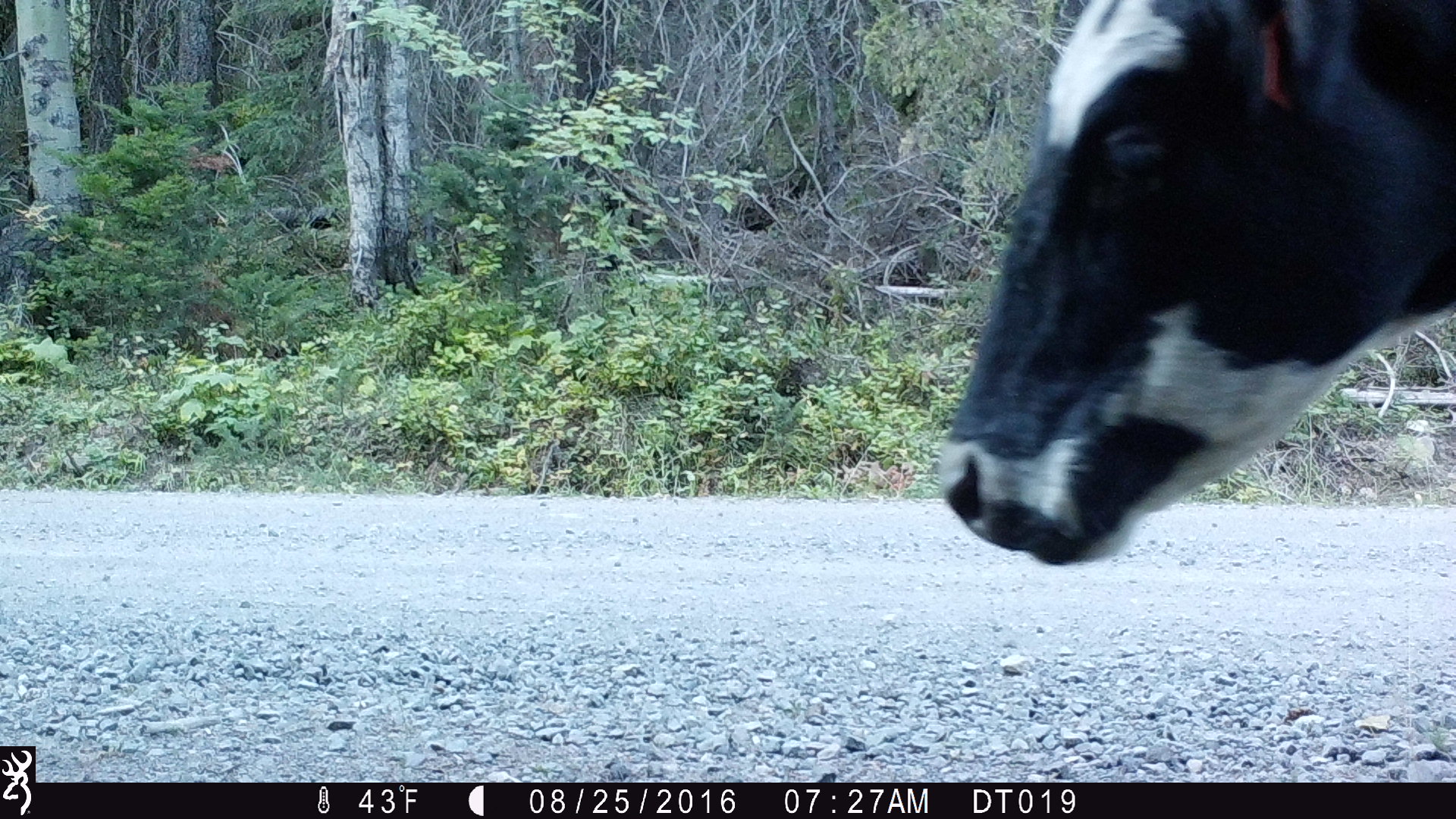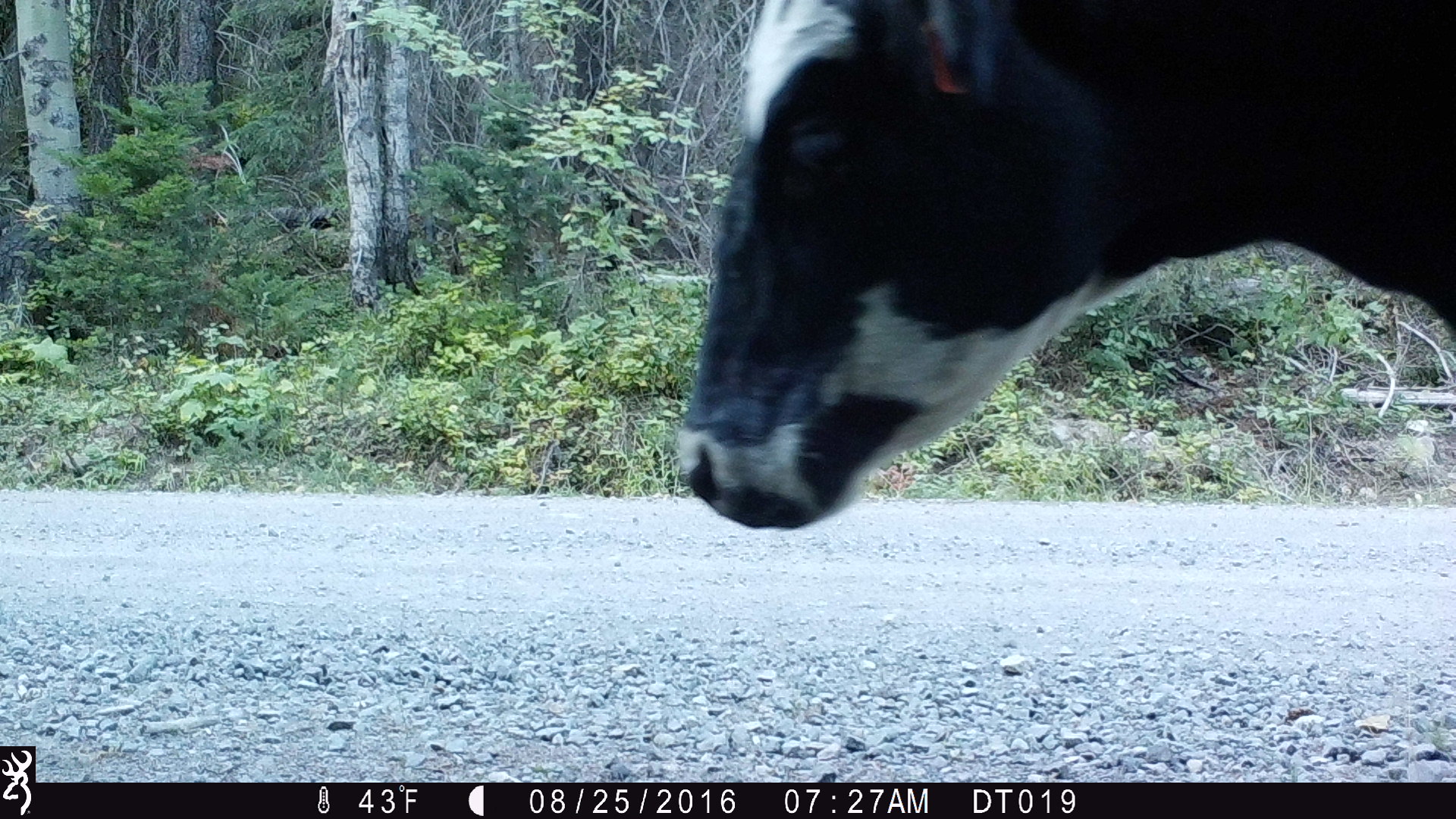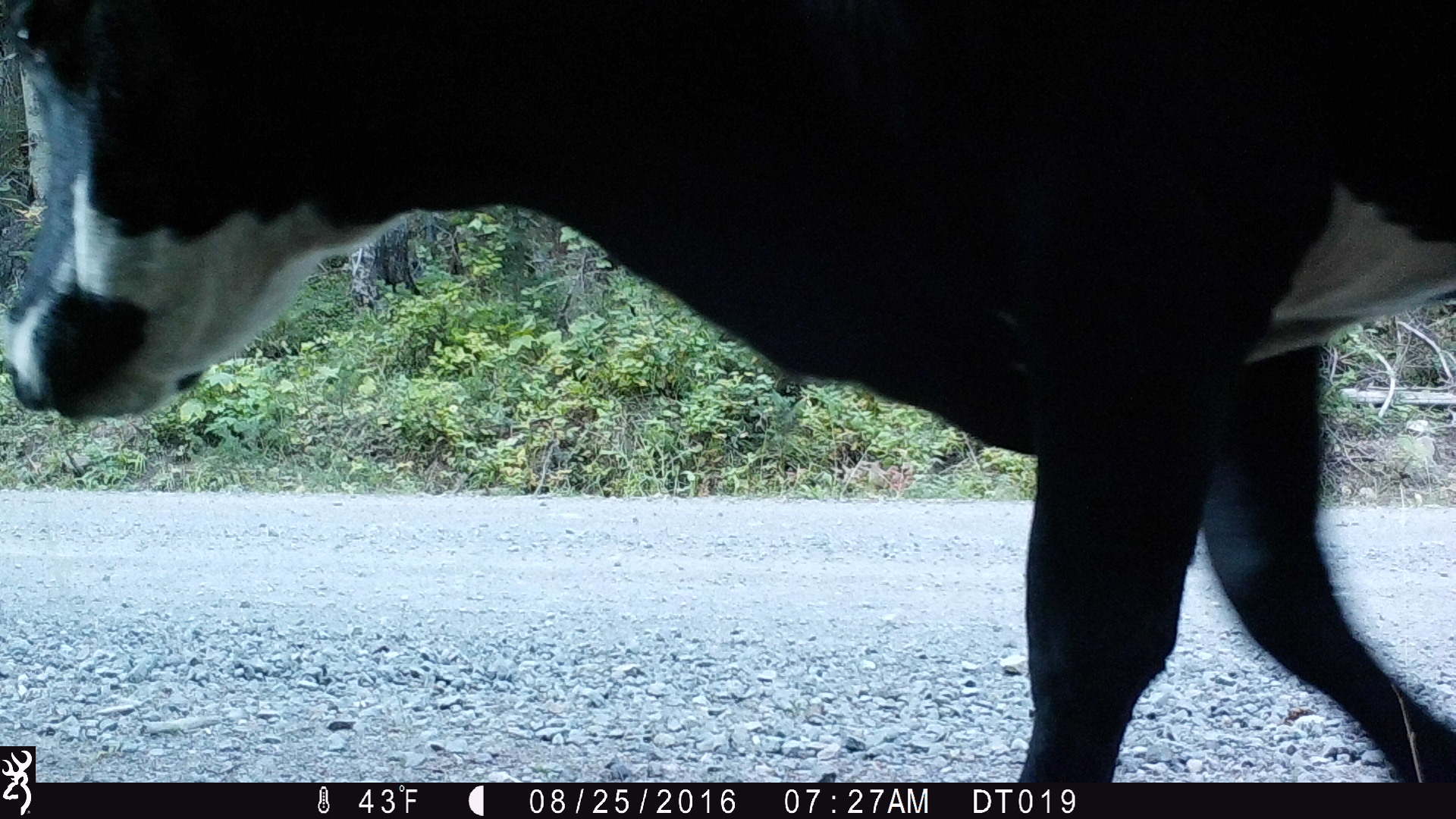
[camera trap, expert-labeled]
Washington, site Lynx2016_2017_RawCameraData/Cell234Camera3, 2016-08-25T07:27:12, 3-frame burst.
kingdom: Animalia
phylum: Chordata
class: Mammalia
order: Artiodactyla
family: Bovidae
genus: Bos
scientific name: Bos taurus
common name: domestic cattle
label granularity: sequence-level